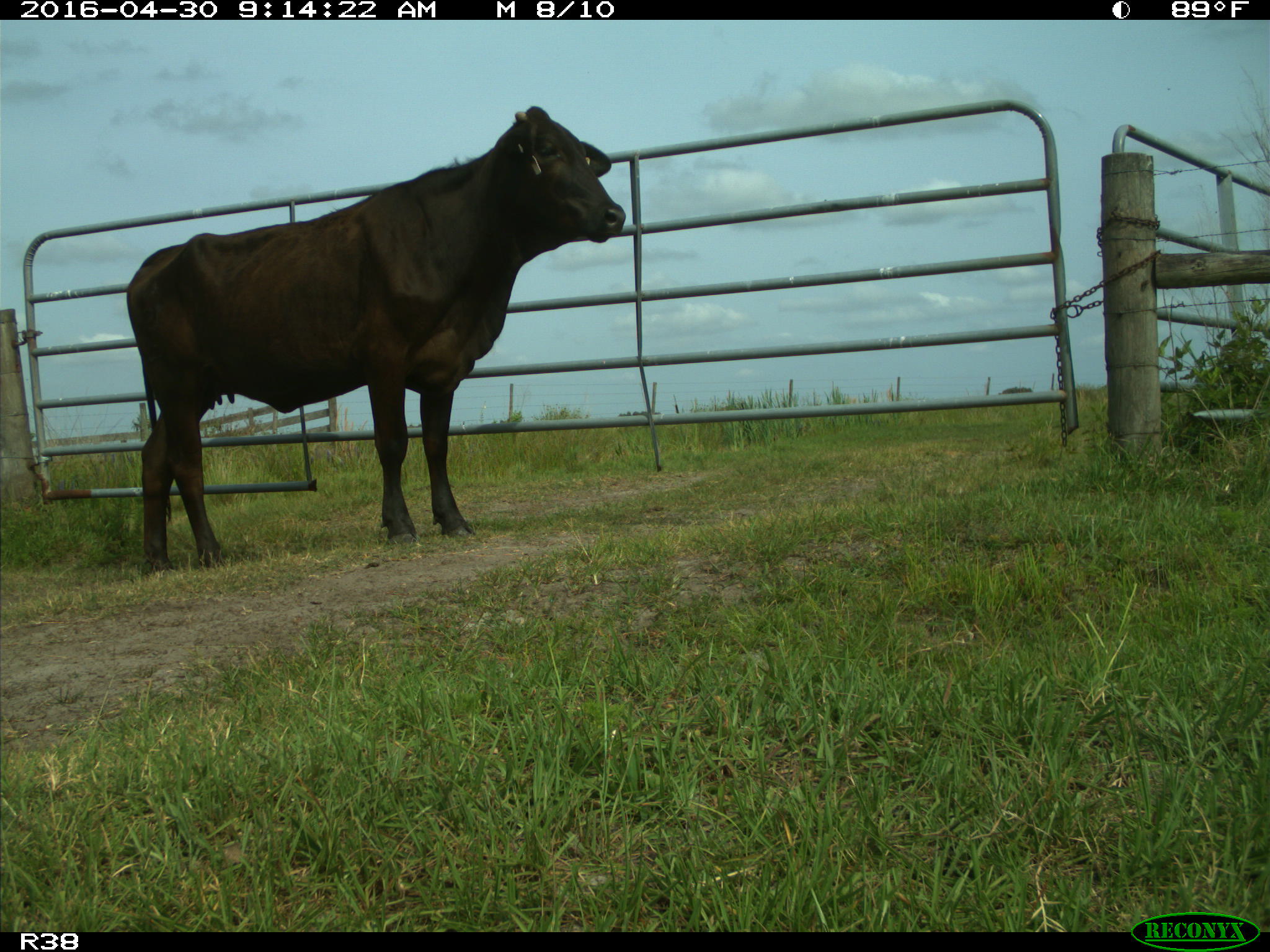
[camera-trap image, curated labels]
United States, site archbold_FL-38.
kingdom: Animalia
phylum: Chordata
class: Mammalia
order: Artiodactyla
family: Bovidae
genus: Bos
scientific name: Bos taurus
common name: domestic cow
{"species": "Bos taurus (domestic cow)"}